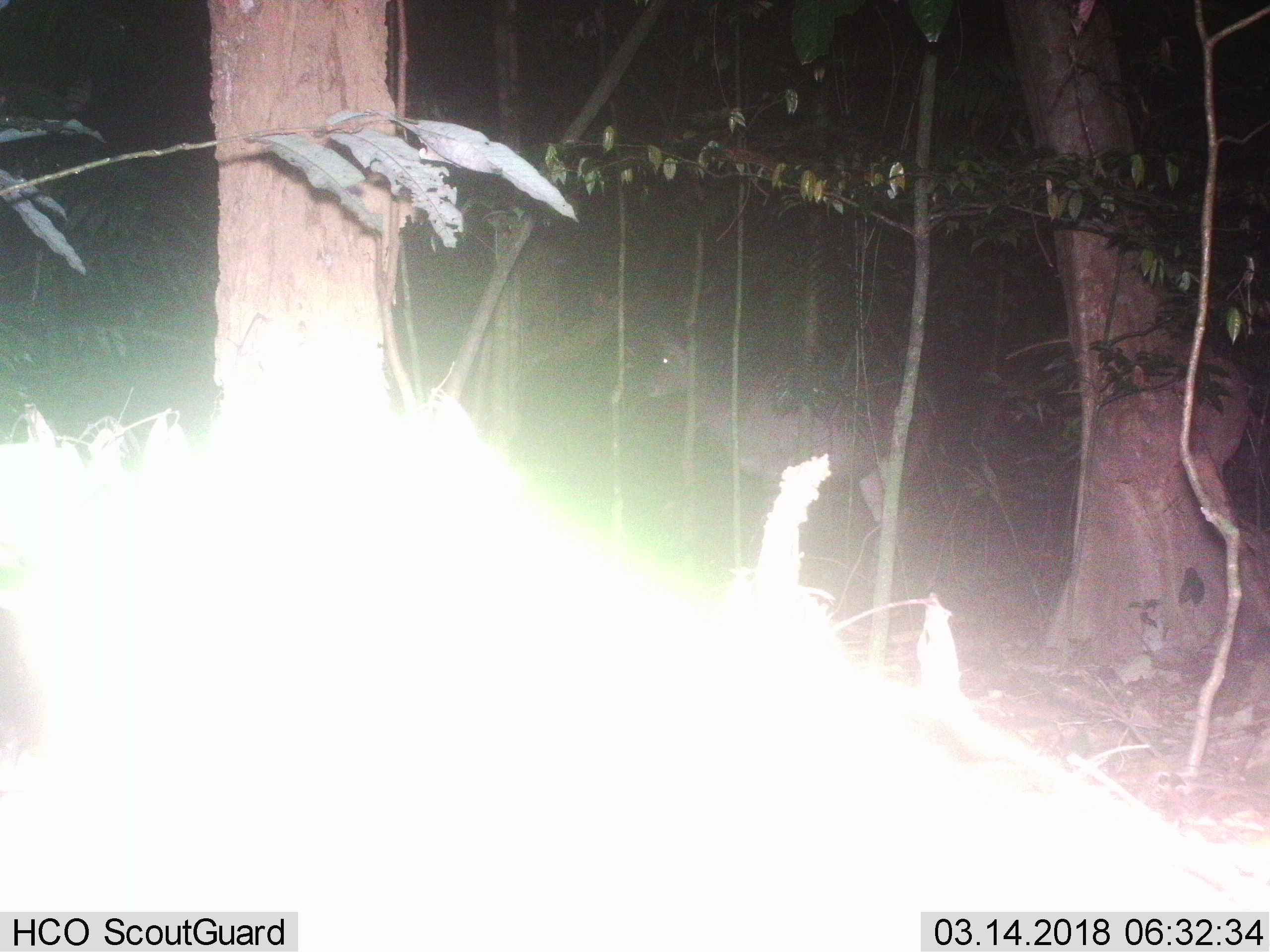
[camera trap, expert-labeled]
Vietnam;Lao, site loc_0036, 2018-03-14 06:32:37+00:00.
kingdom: Animalia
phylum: Chordata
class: Mammalia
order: Artiodactyla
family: Cervidae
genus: Rusa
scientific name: Rusa unicolor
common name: sambar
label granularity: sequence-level